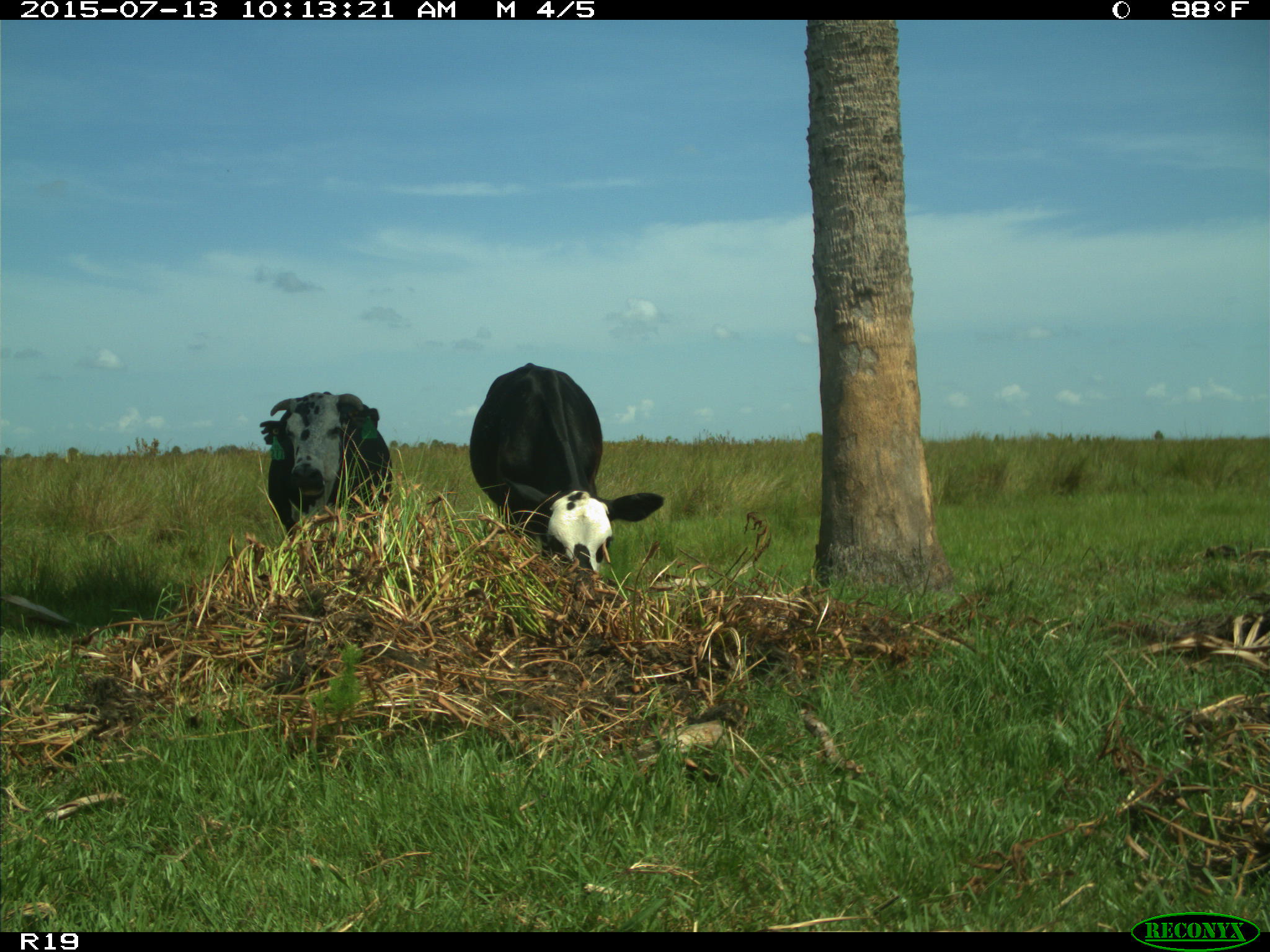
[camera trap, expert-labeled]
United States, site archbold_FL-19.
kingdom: Animalia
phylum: Chordata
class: Mammalia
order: Artiodactyla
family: Bovidae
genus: Bos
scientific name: Bos taurus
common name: domestic cow